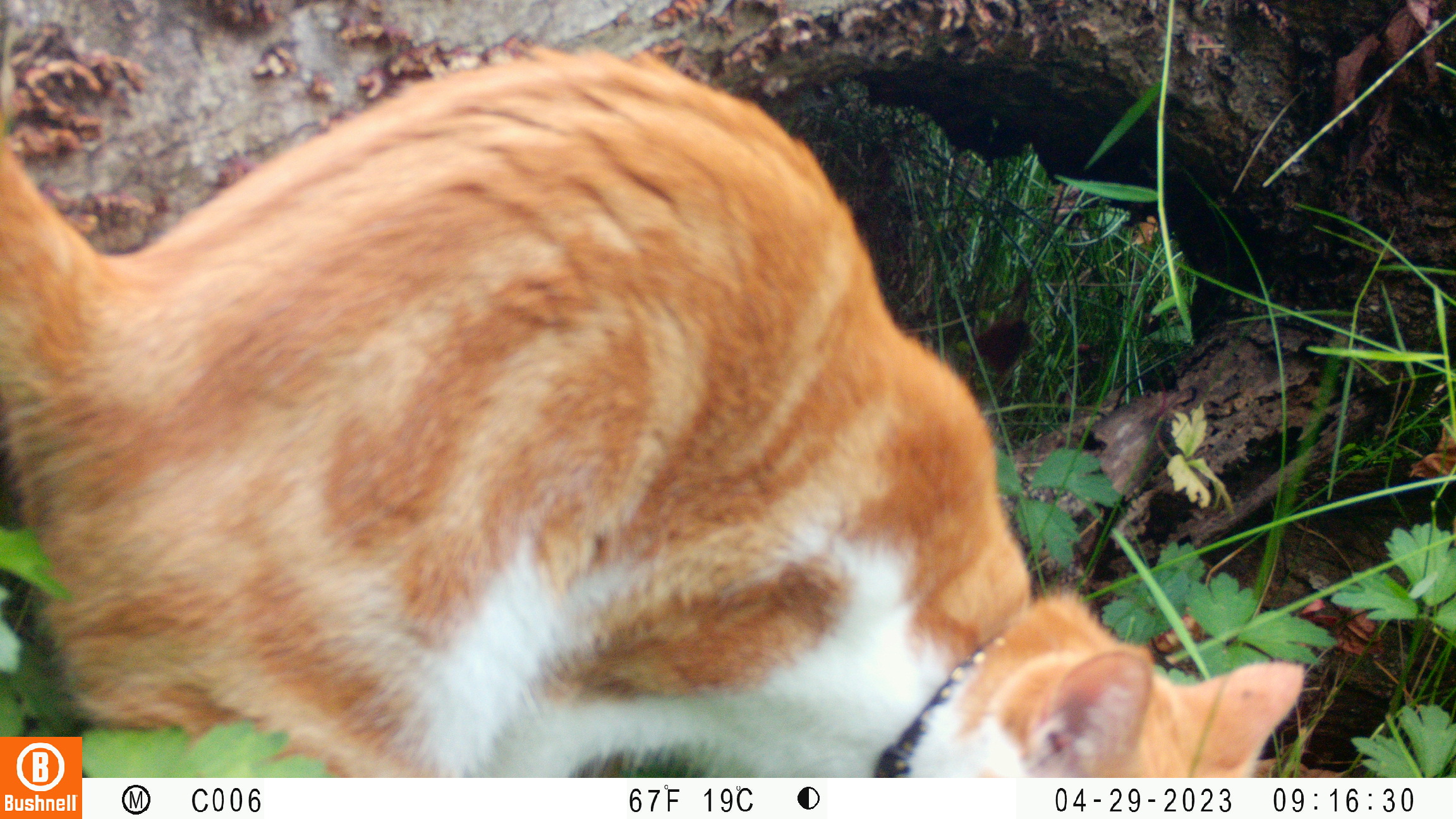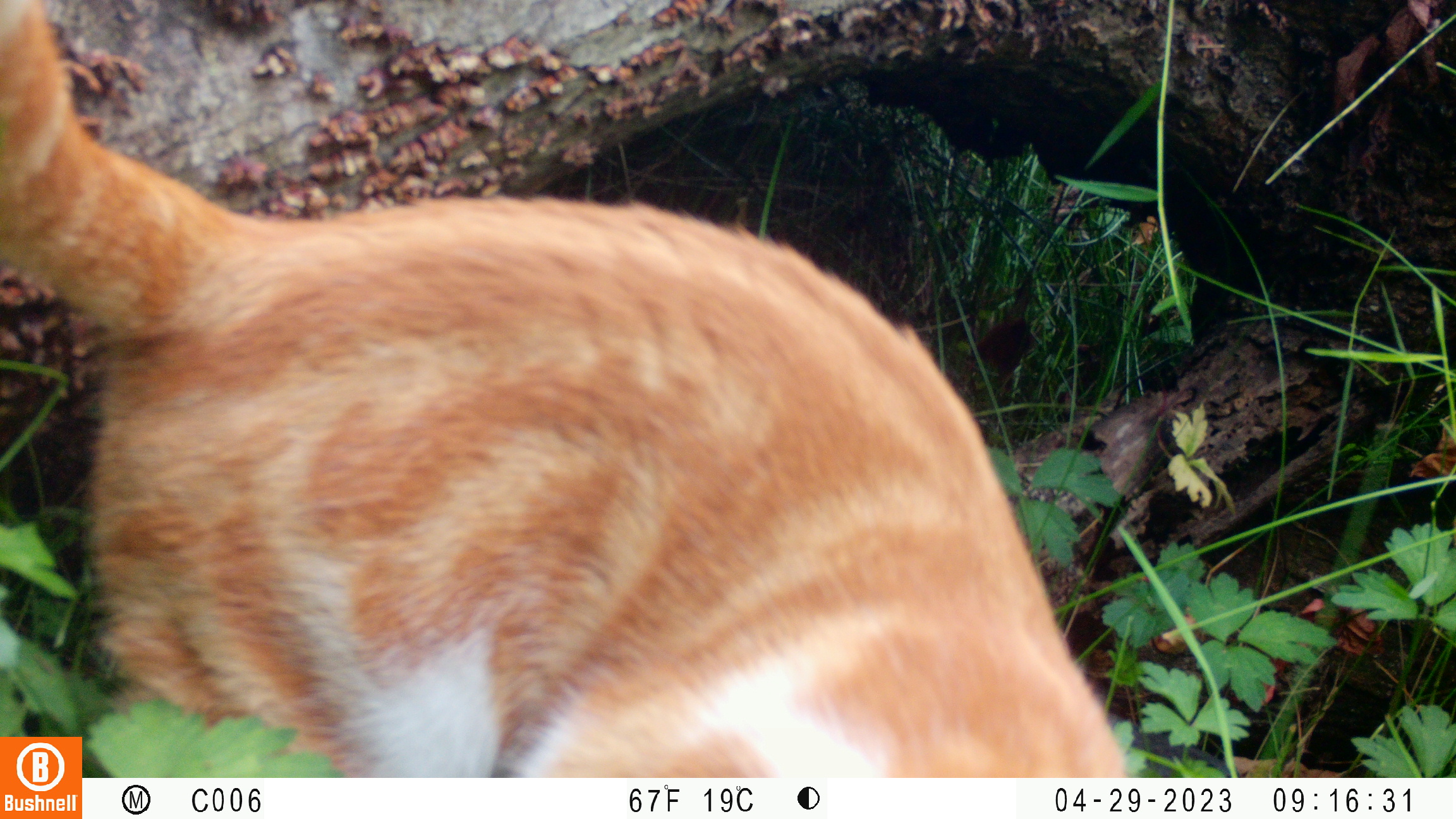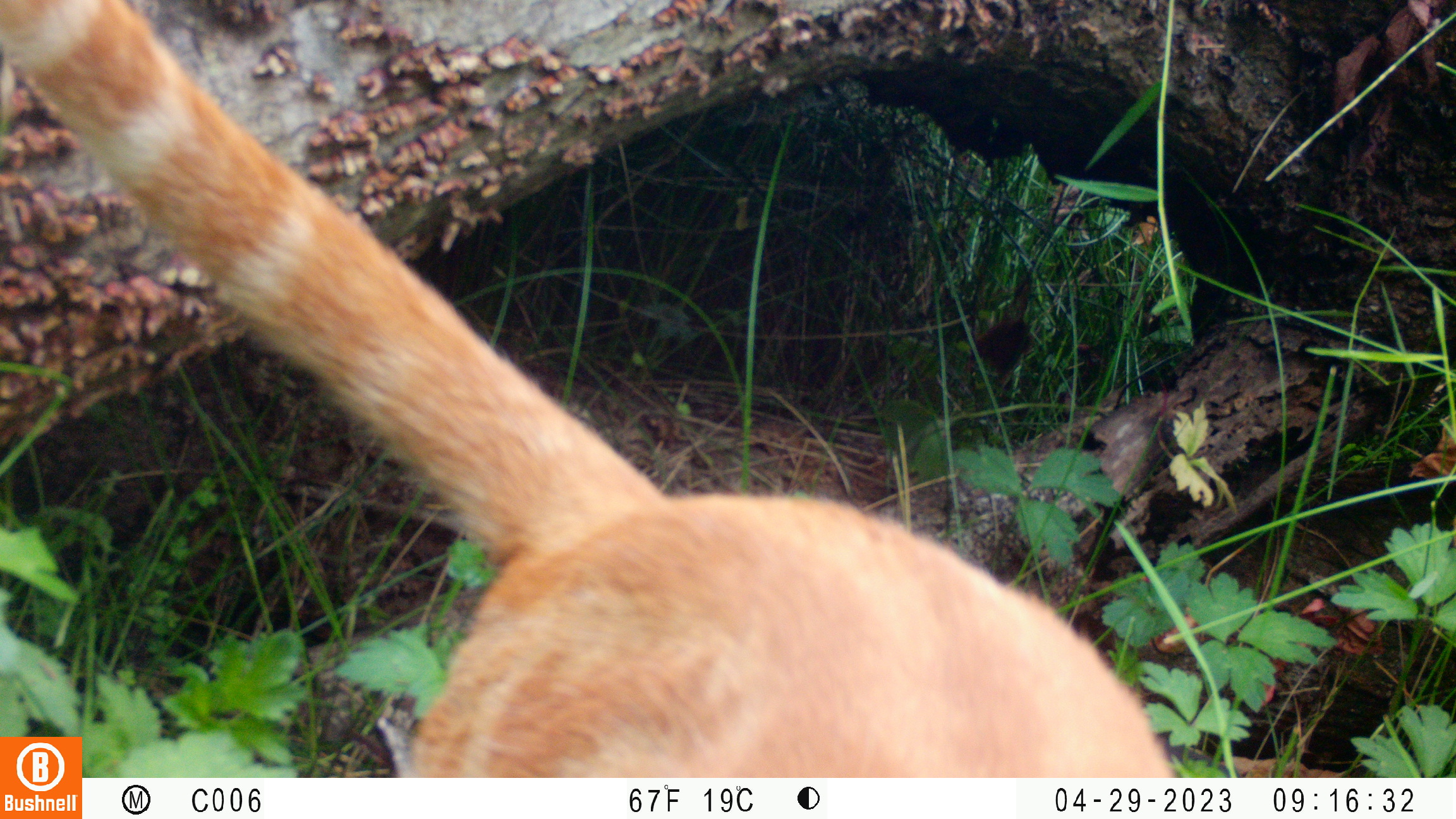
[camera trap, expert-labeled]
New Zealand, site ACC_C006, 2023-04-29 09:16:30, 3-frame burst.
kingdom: Animalia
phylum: Chordata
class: Mammalia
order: Carnivora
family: Felidae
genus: Felis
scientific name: Felis catus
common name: domestic cat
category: cat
Cat (domestic cat) (Felis catus).